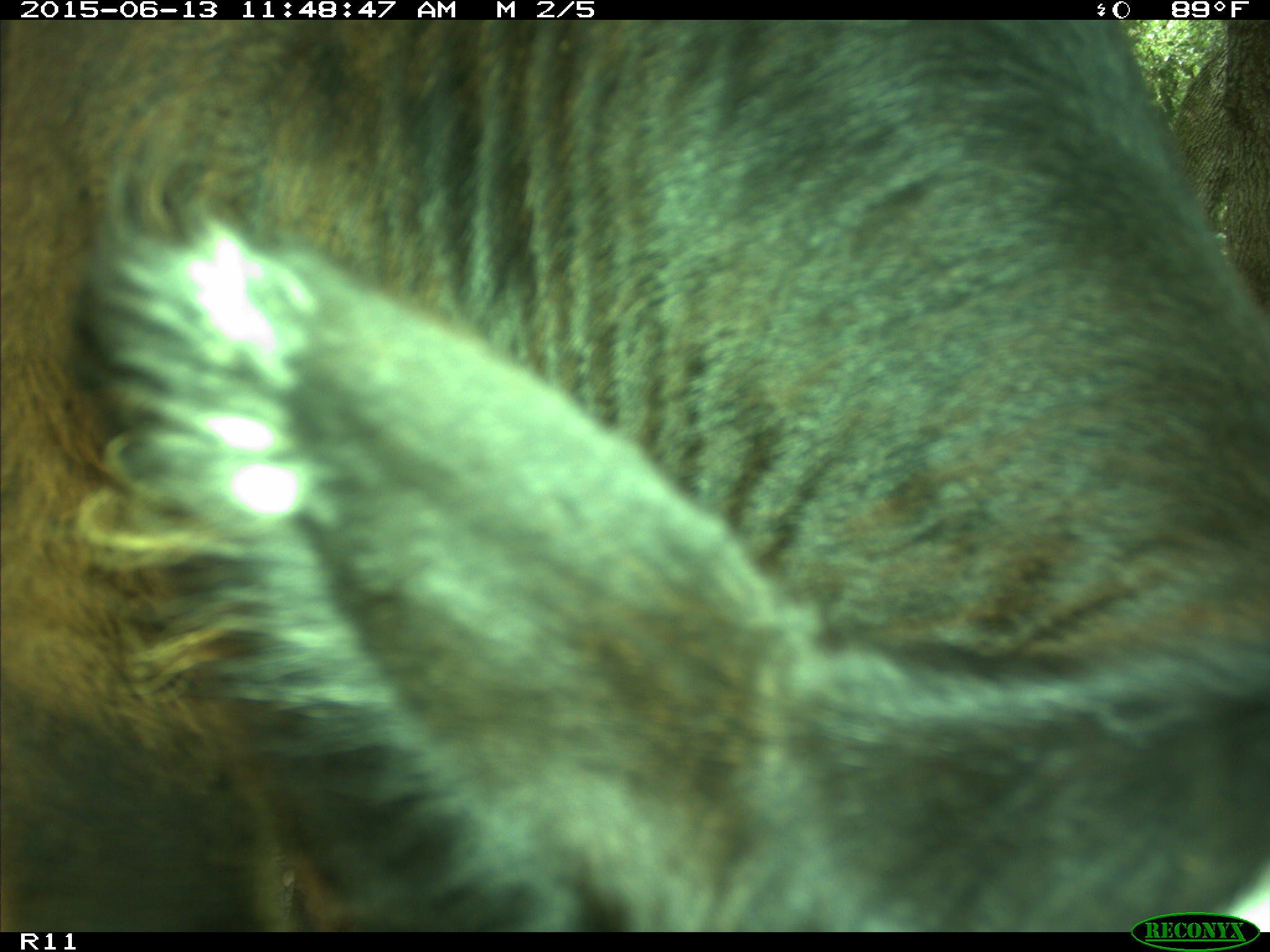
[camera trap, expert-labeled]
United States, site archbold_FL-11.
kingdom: Animalia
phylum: Chordata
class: Mammalia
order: Artiodactyla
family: Bovidae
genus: Bos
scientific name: Bos taurus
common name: domestic cow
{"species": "Bos taurus (domestic cow)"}